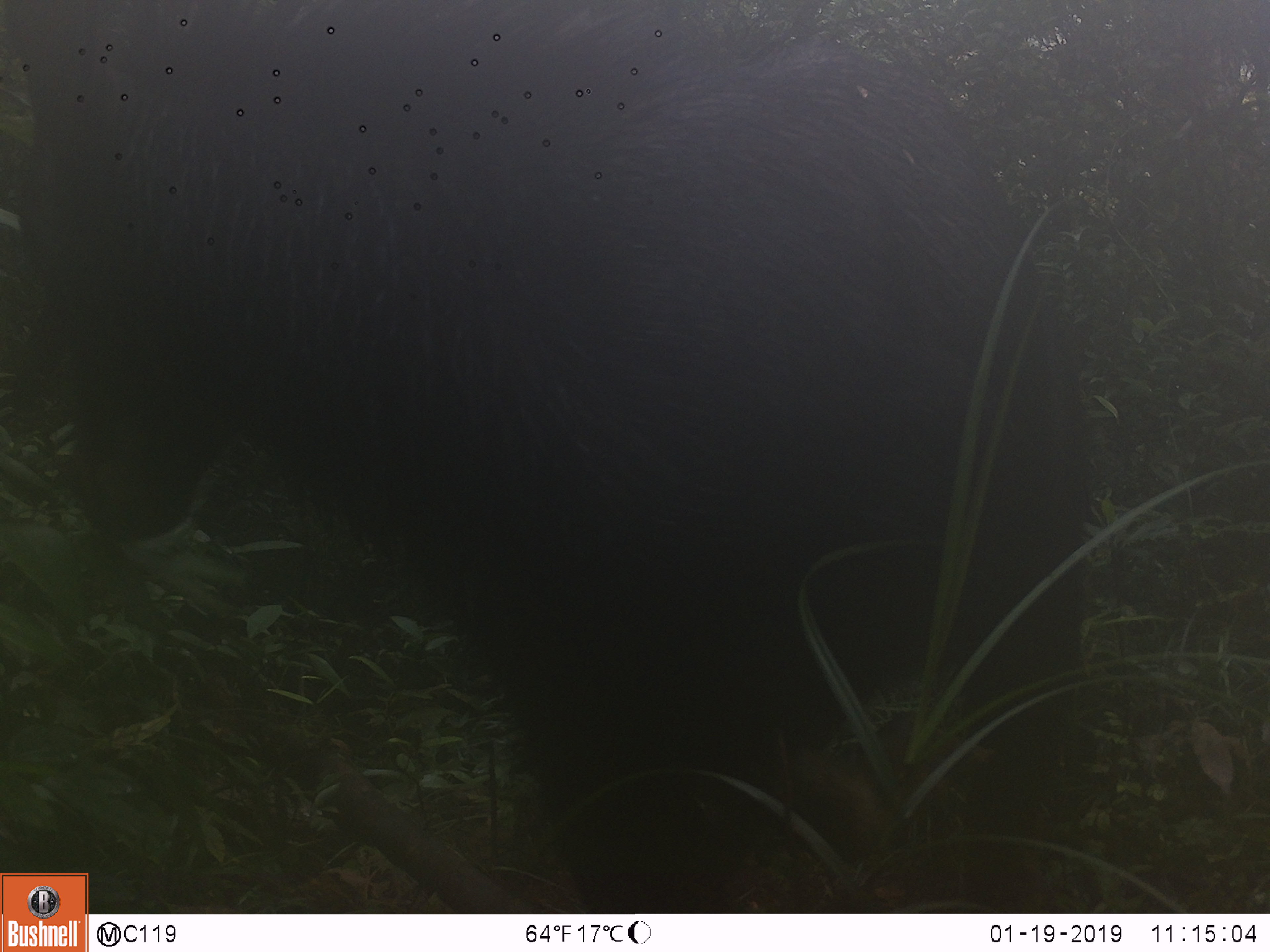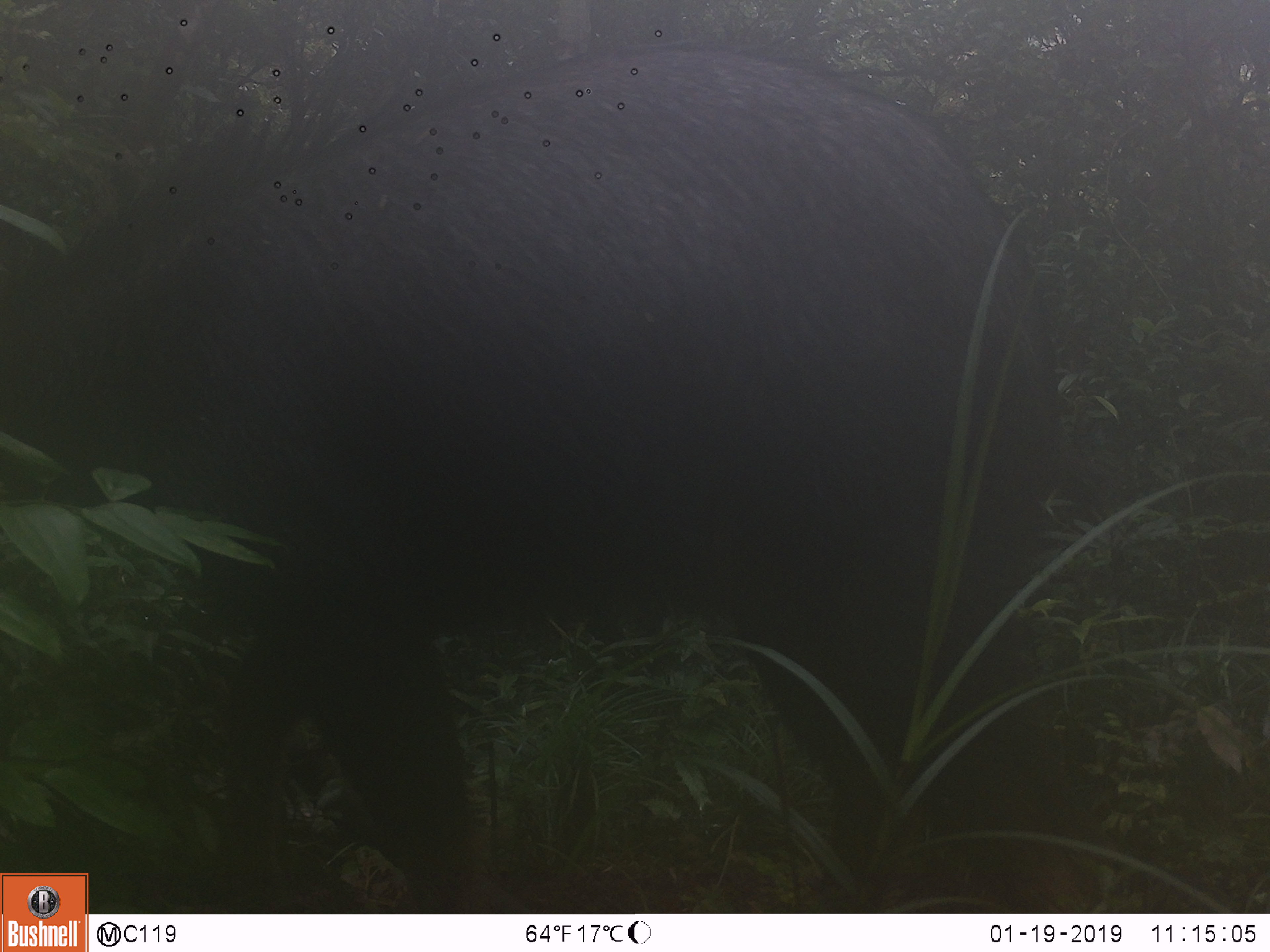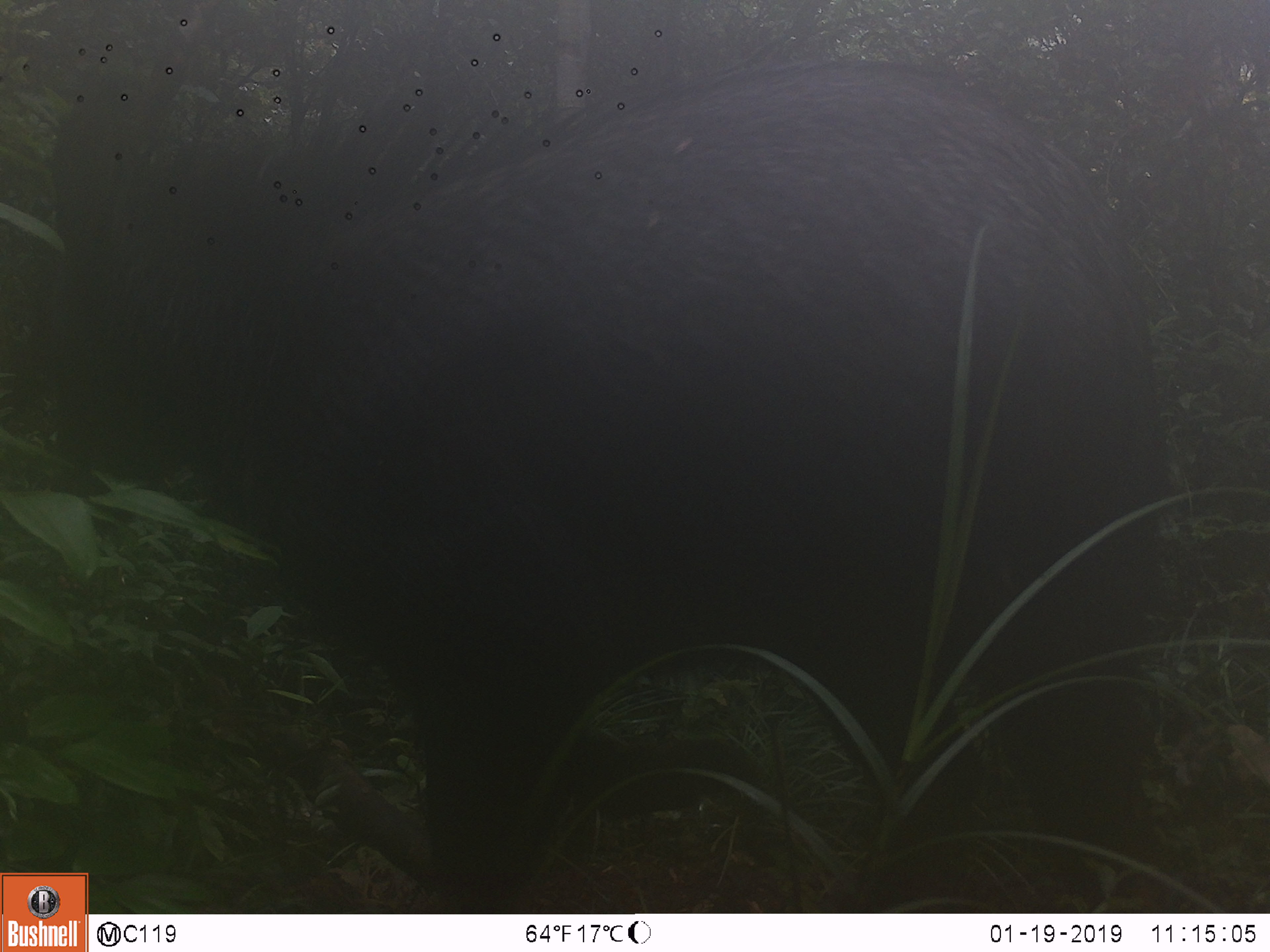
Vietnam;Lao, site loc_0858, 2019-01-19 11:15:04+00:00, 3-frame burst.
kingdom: Animalia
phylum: Chordata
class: Mammalia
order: Artiodactyla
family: Bovidae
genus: Capricornis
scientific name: Capricornis sumatraensis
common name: chinese serow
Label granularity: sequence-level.